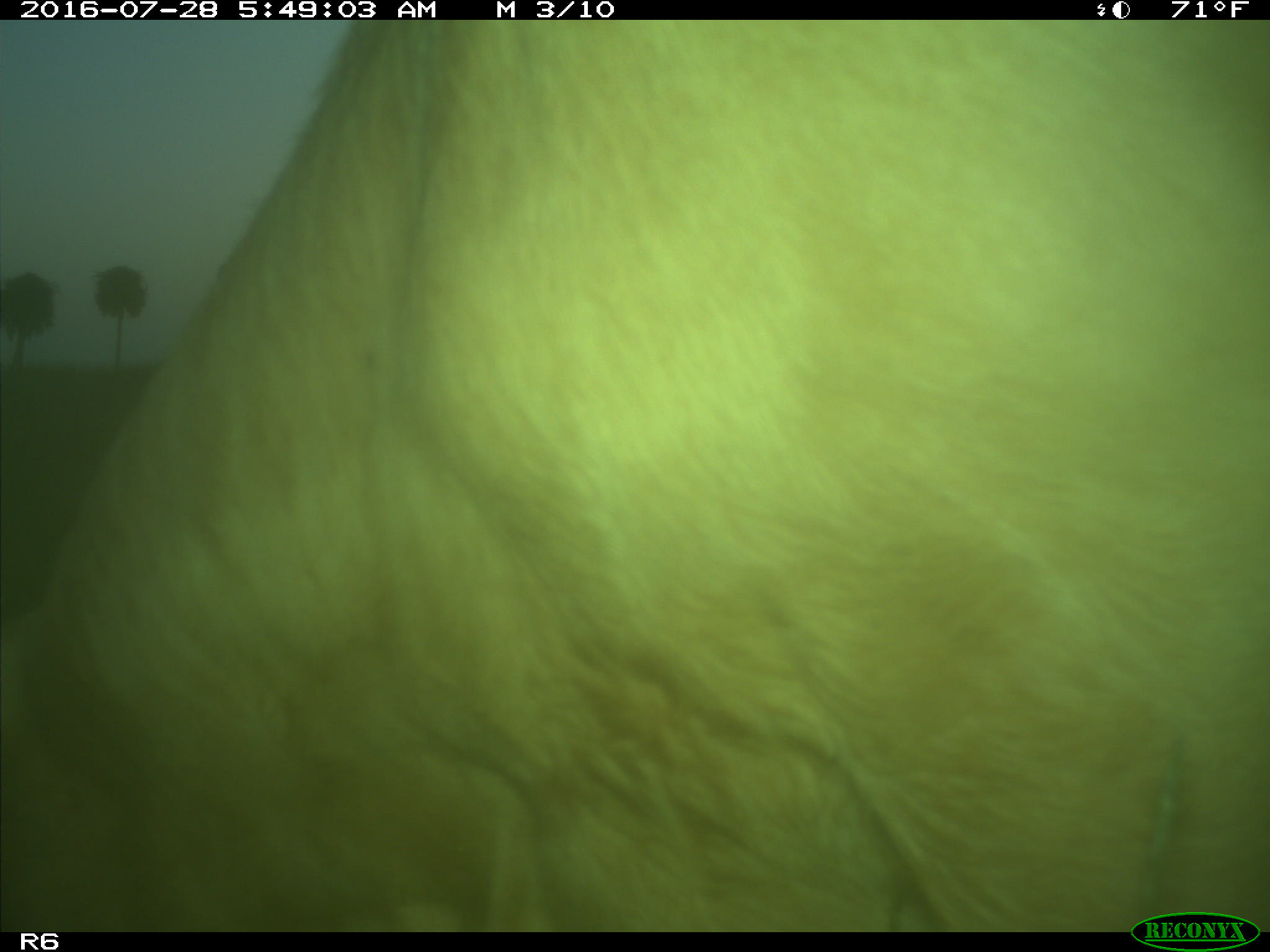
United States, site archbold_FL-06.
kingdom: Animalia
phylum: Chordata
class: Mammalia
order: Artiodactyla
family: Bovidae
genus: Bos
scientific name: Bos taurus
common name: domestic cow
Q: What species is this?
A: Bos taurus (domestic cow).